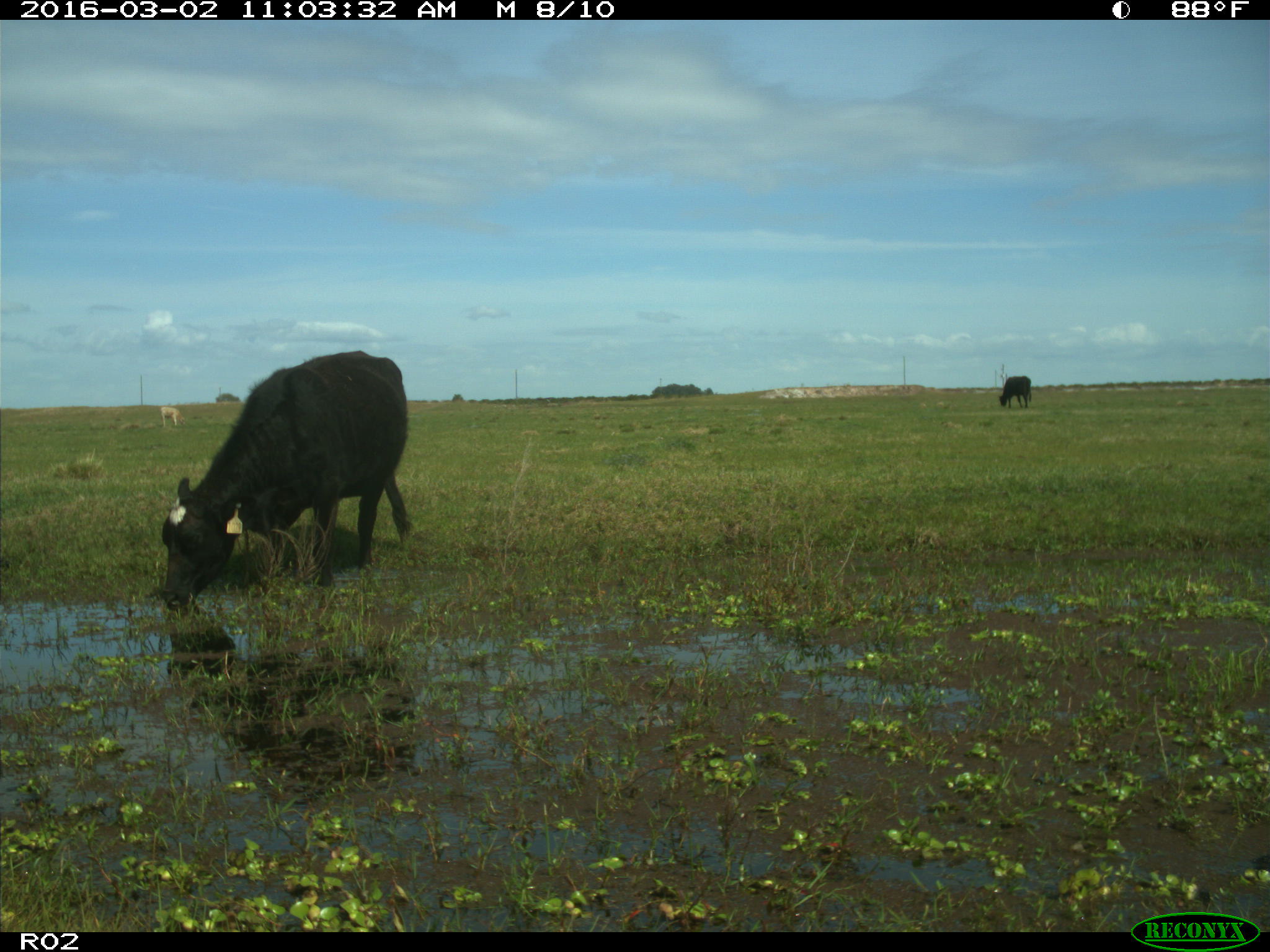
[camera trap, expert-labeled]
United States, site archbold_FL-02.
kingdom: Animalia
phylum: Chordata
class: Mammalia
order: Artiodactyla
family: Bovidae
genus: Bos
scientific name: Bos taurus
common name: domestic cow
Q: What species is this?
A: Bos taurus (domestic cow).